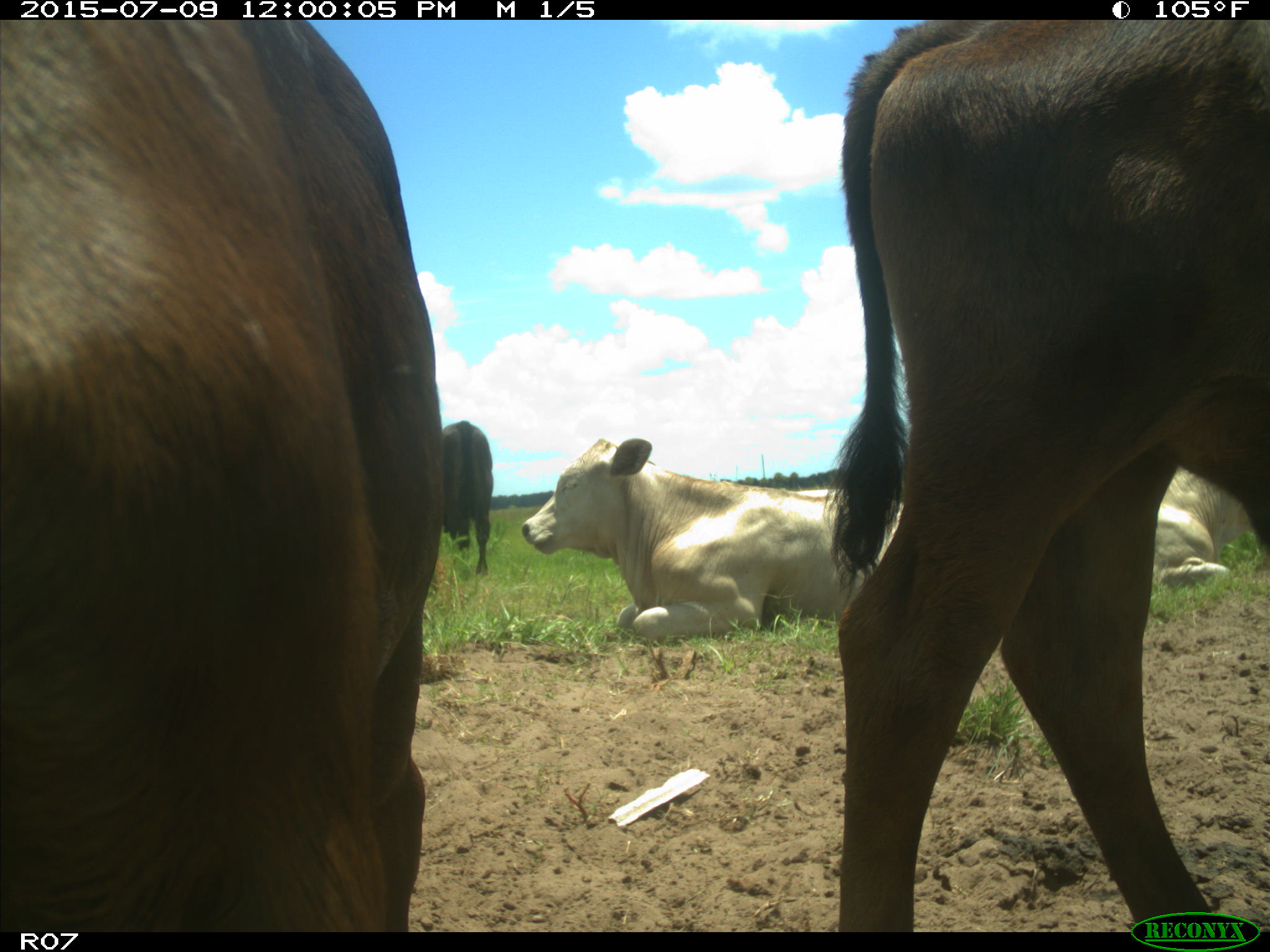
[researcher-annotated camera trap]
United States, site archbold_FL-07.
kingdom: Animalia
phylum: Chordata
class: Mammalia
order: Artiodactyla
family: Bovidae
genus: Bos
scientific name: Bos taurus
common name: domestic cow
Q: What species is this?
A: Bos taurus (domestic cow).